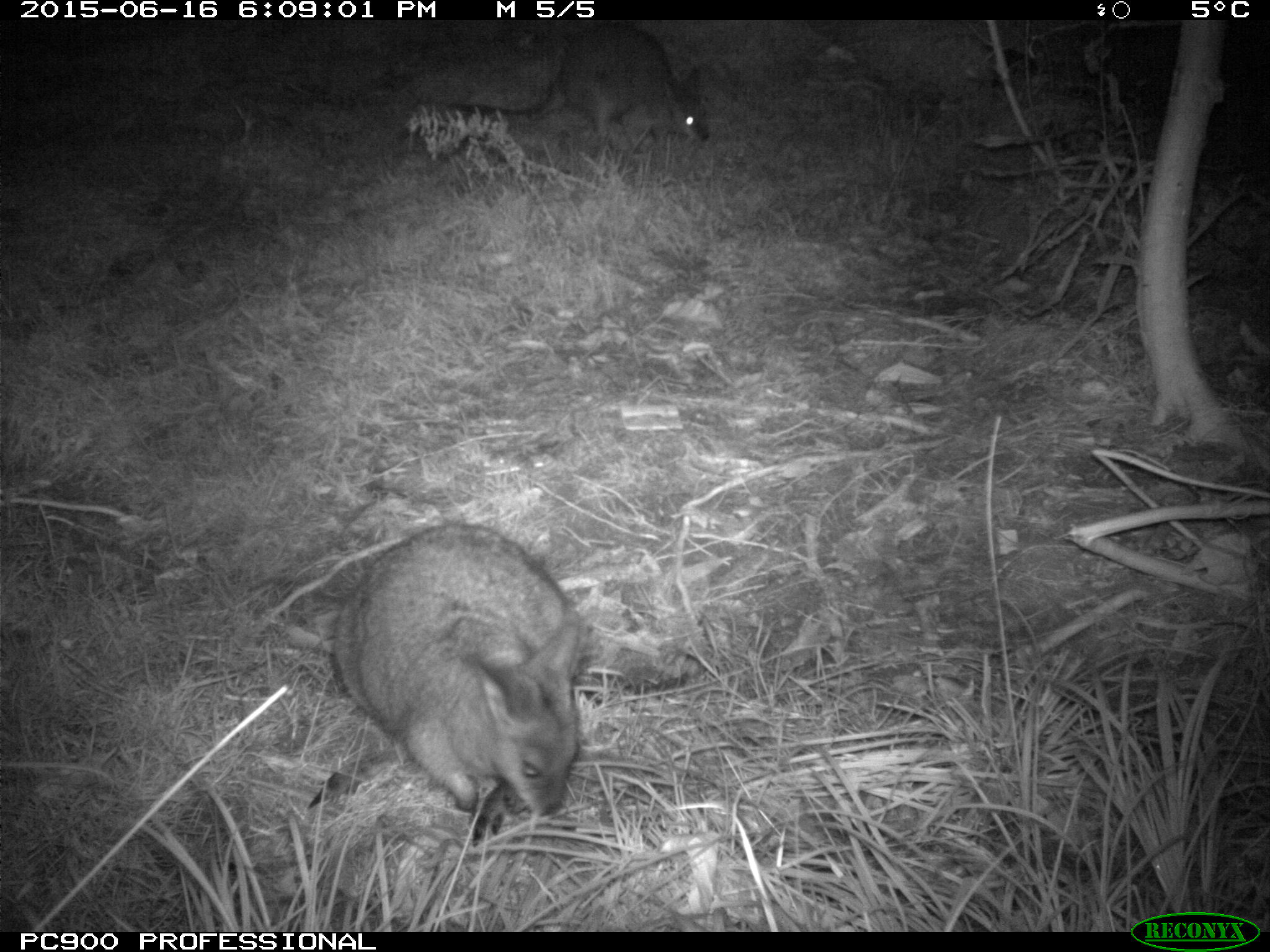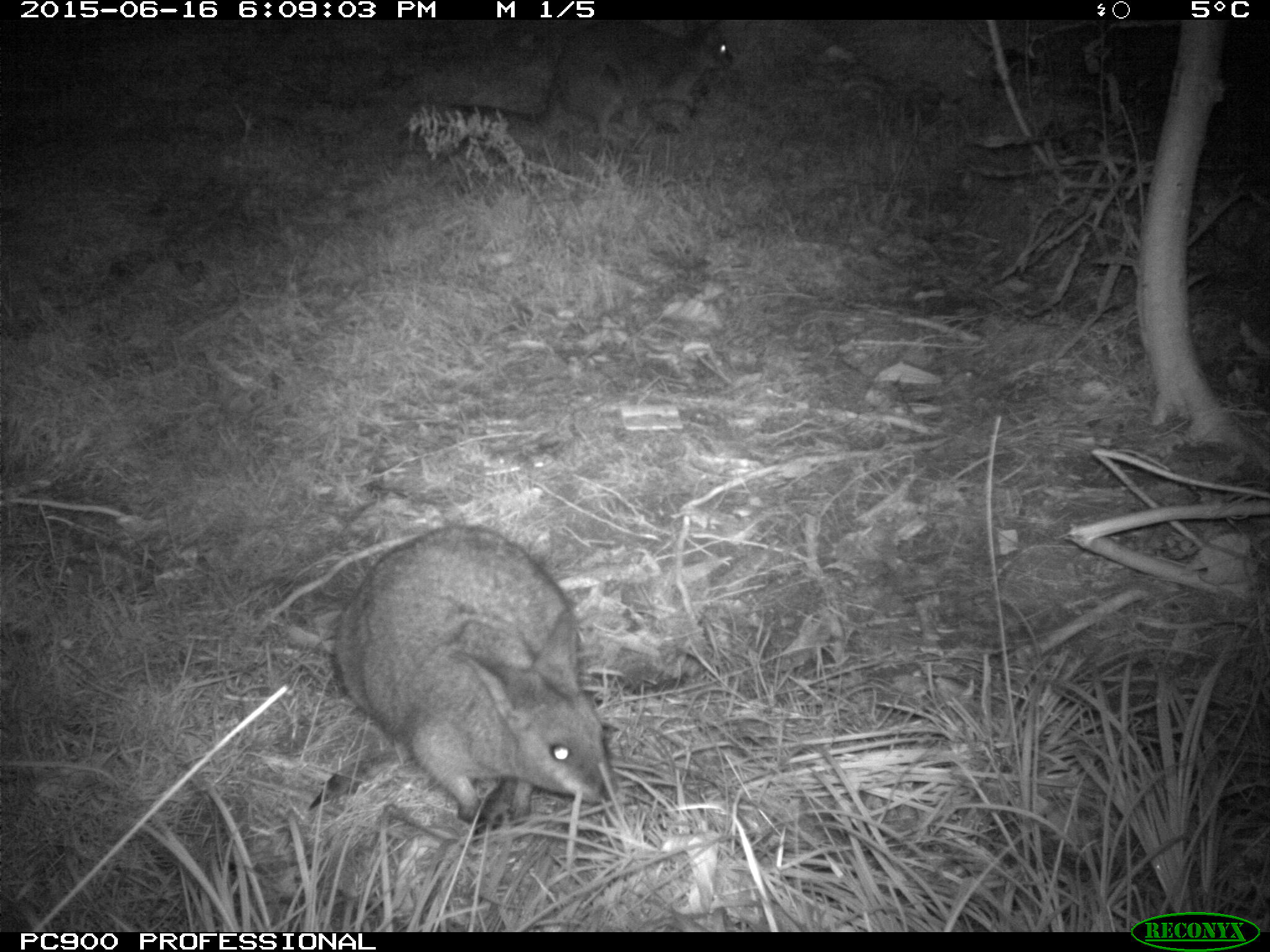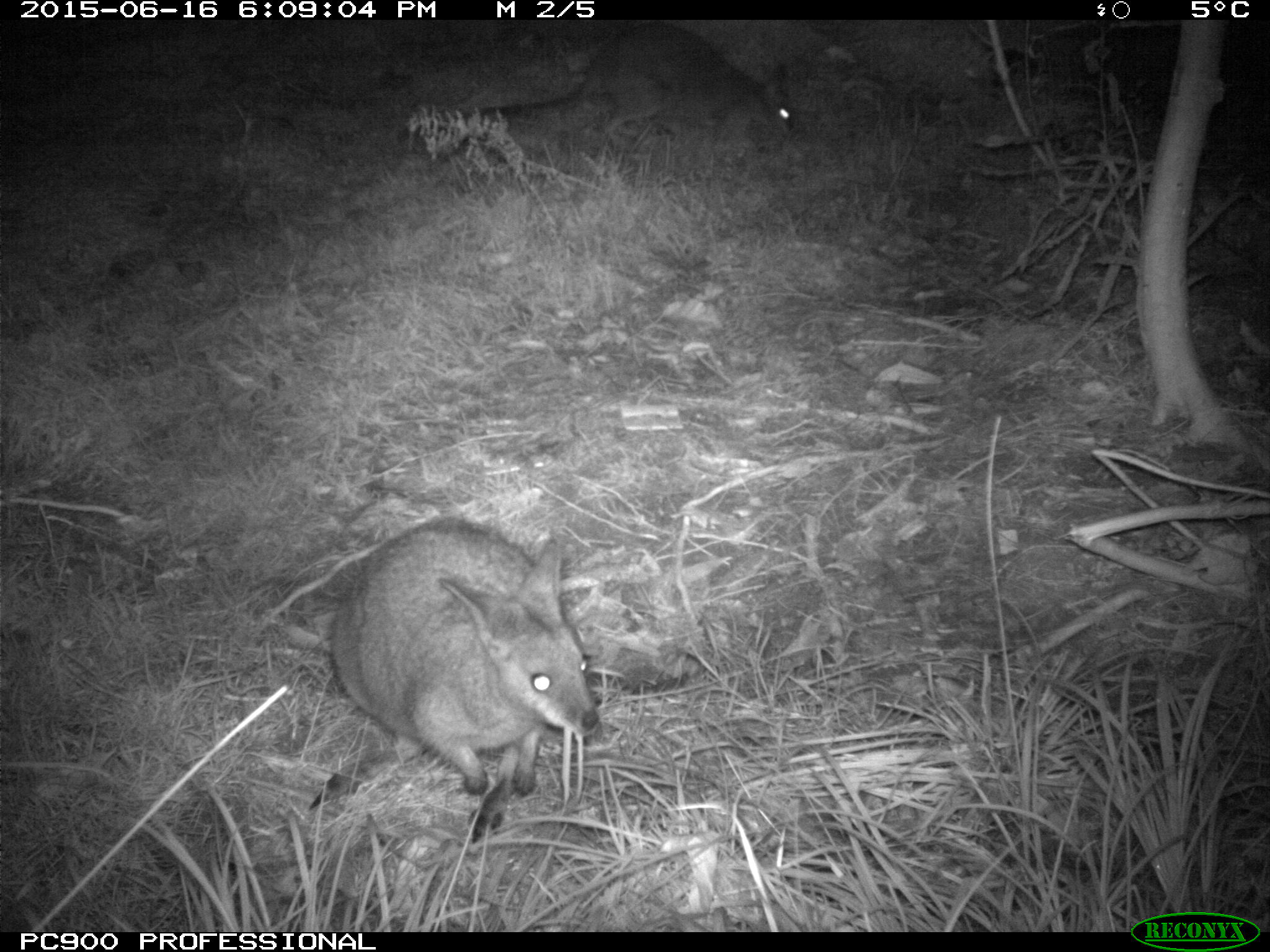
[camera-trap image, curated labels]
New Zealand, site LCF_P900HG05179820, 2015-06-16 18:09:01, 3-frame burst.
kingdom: Animalia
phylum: Chordata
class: Mammalia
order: Diprotodontia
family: Macropodidae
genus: Notamacropus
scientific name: Notamacropus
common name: wallaby